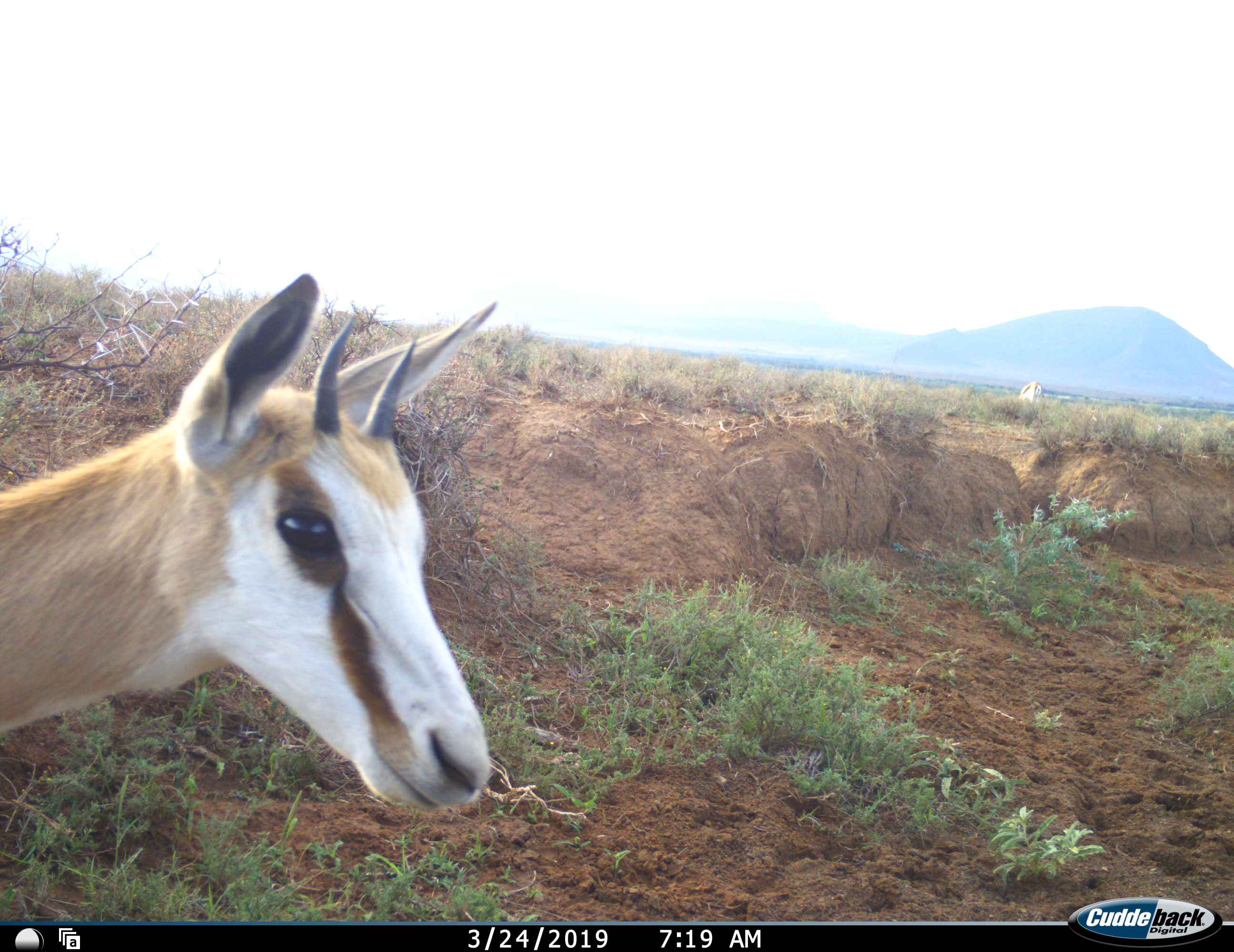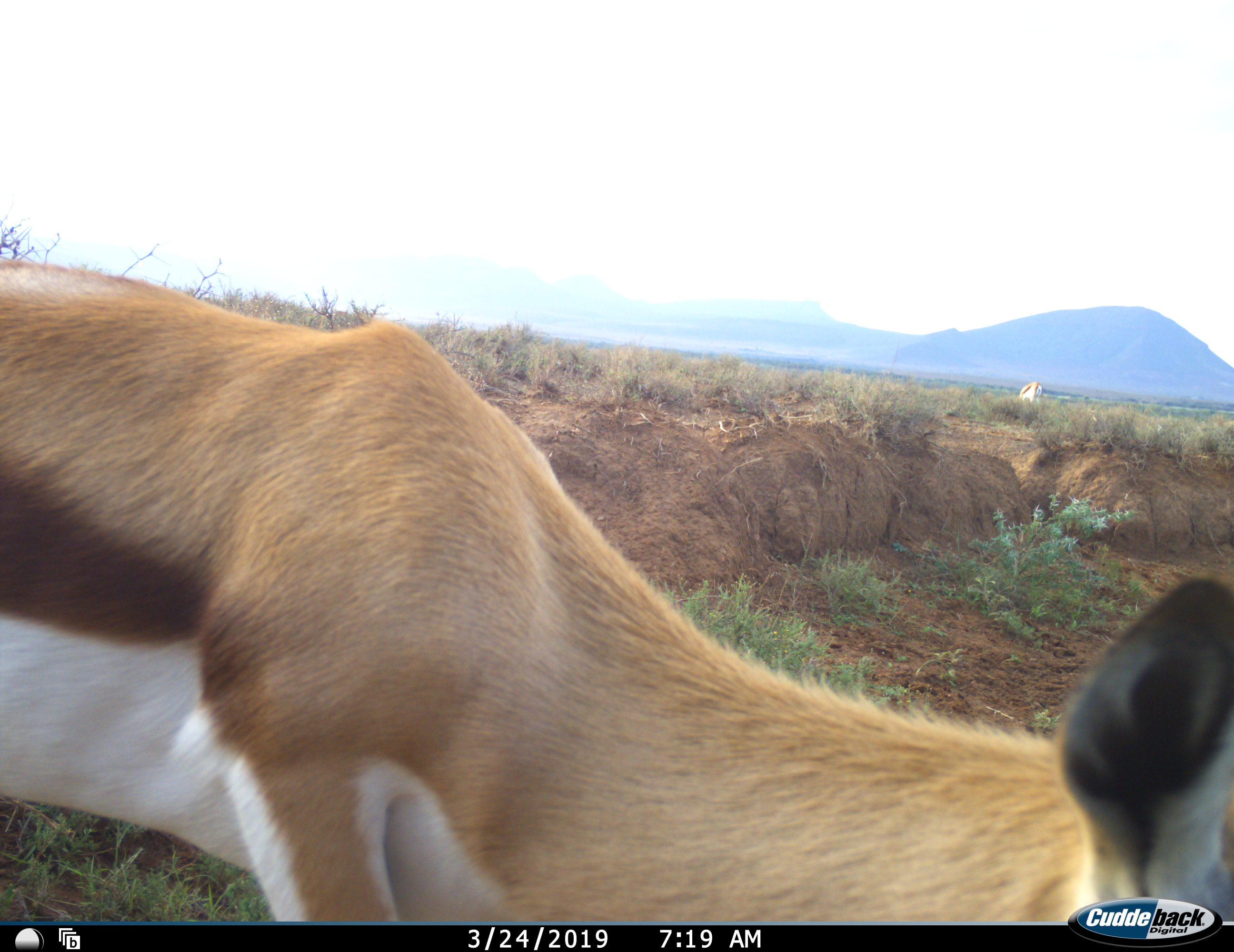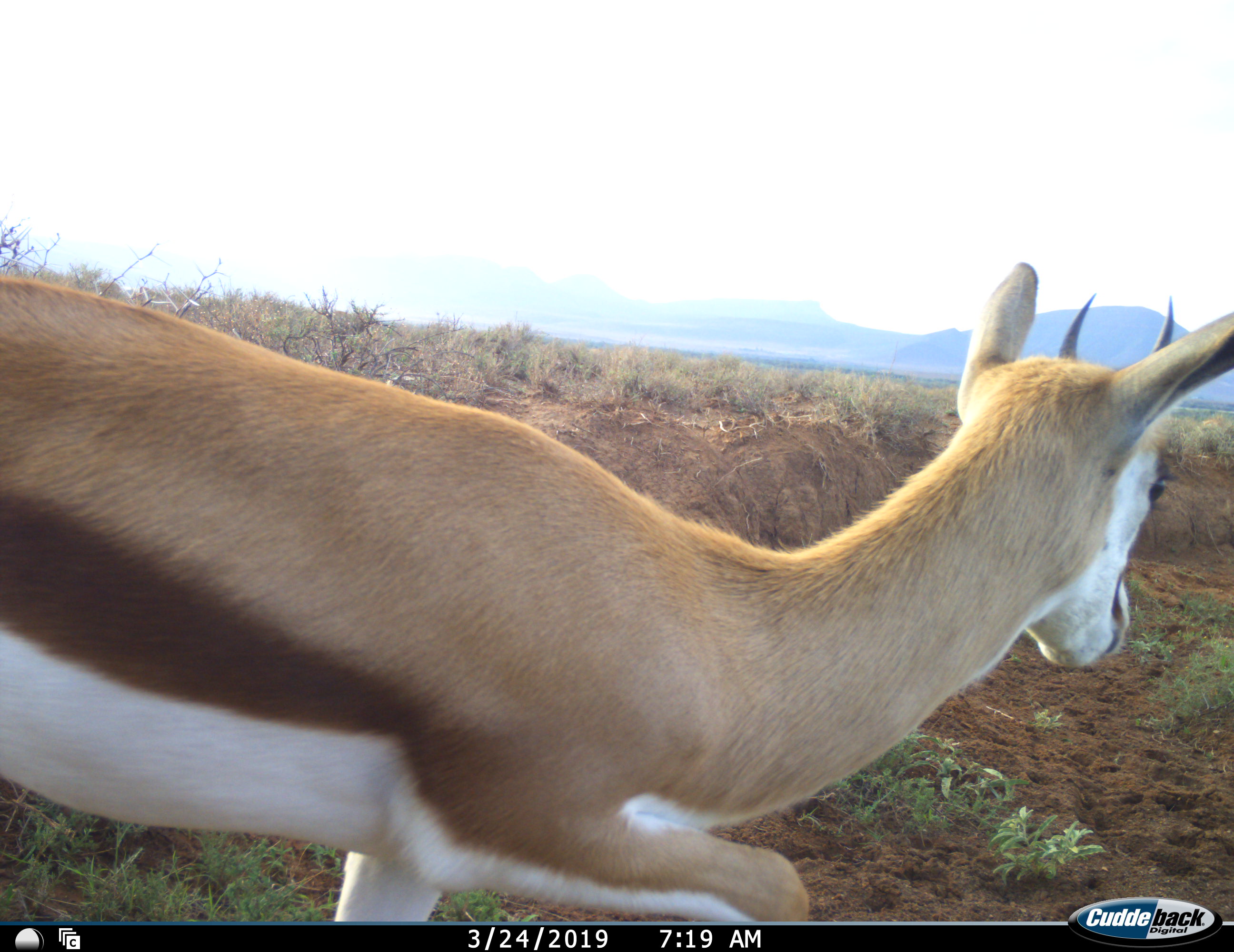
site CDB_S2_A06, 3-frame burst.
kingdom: Animalia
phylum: Chordata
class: Mammalia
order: Artiodactyla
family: Bovidae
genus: Antidorcas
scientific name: Antidorcas marsupialis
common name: springbok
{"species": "springbok (Antidorcas marsupialis)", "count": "1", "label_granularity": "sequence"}